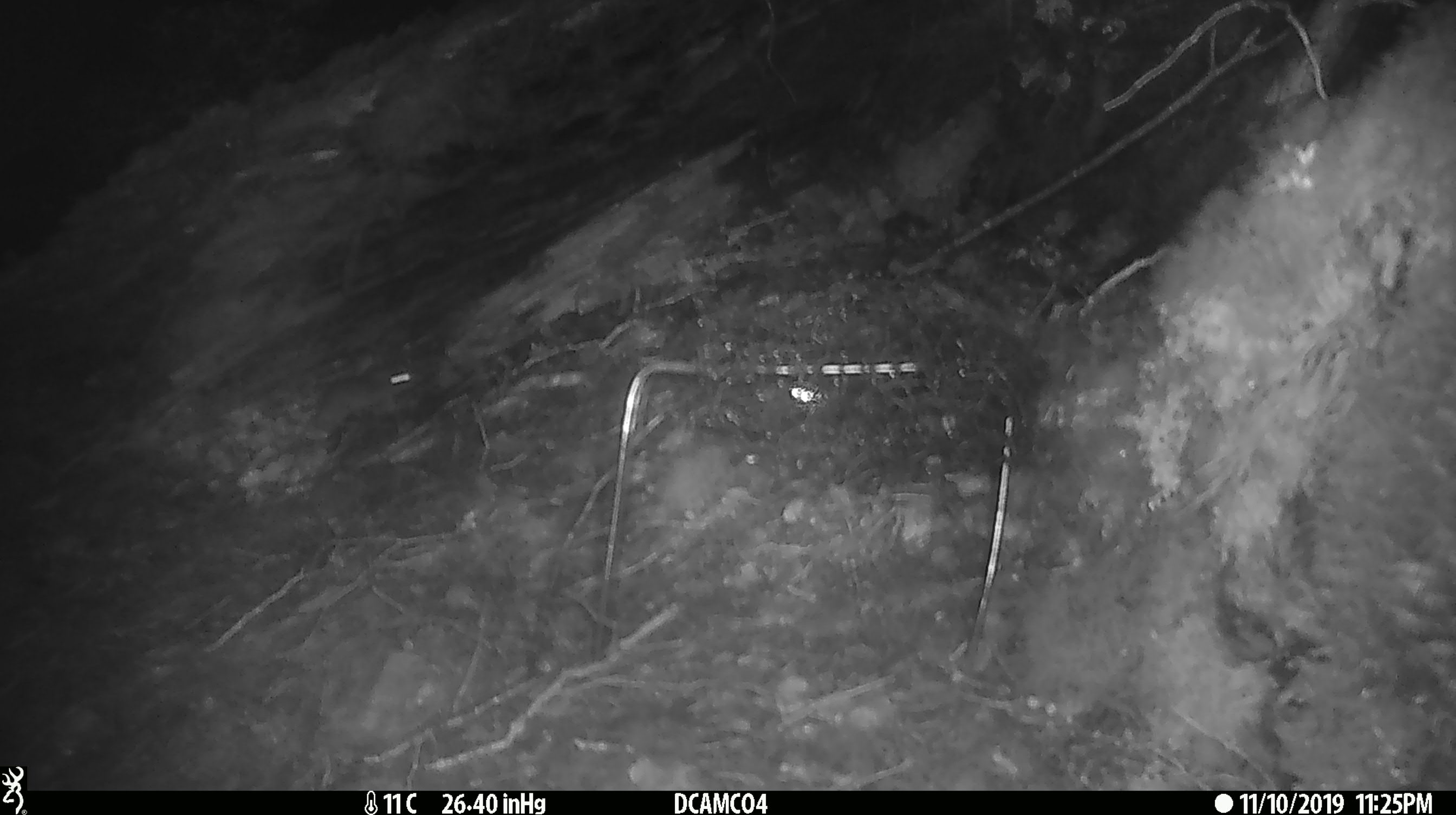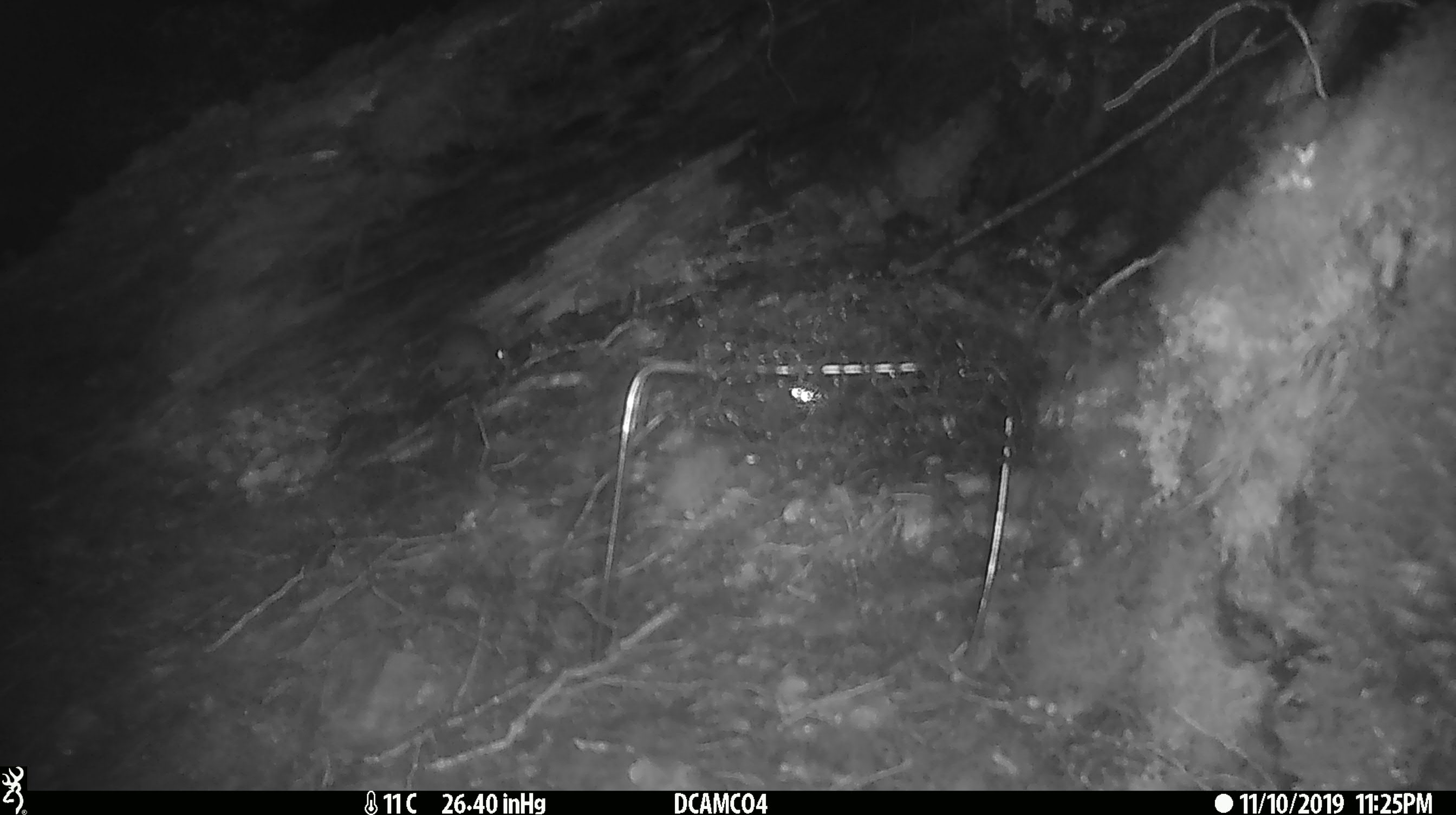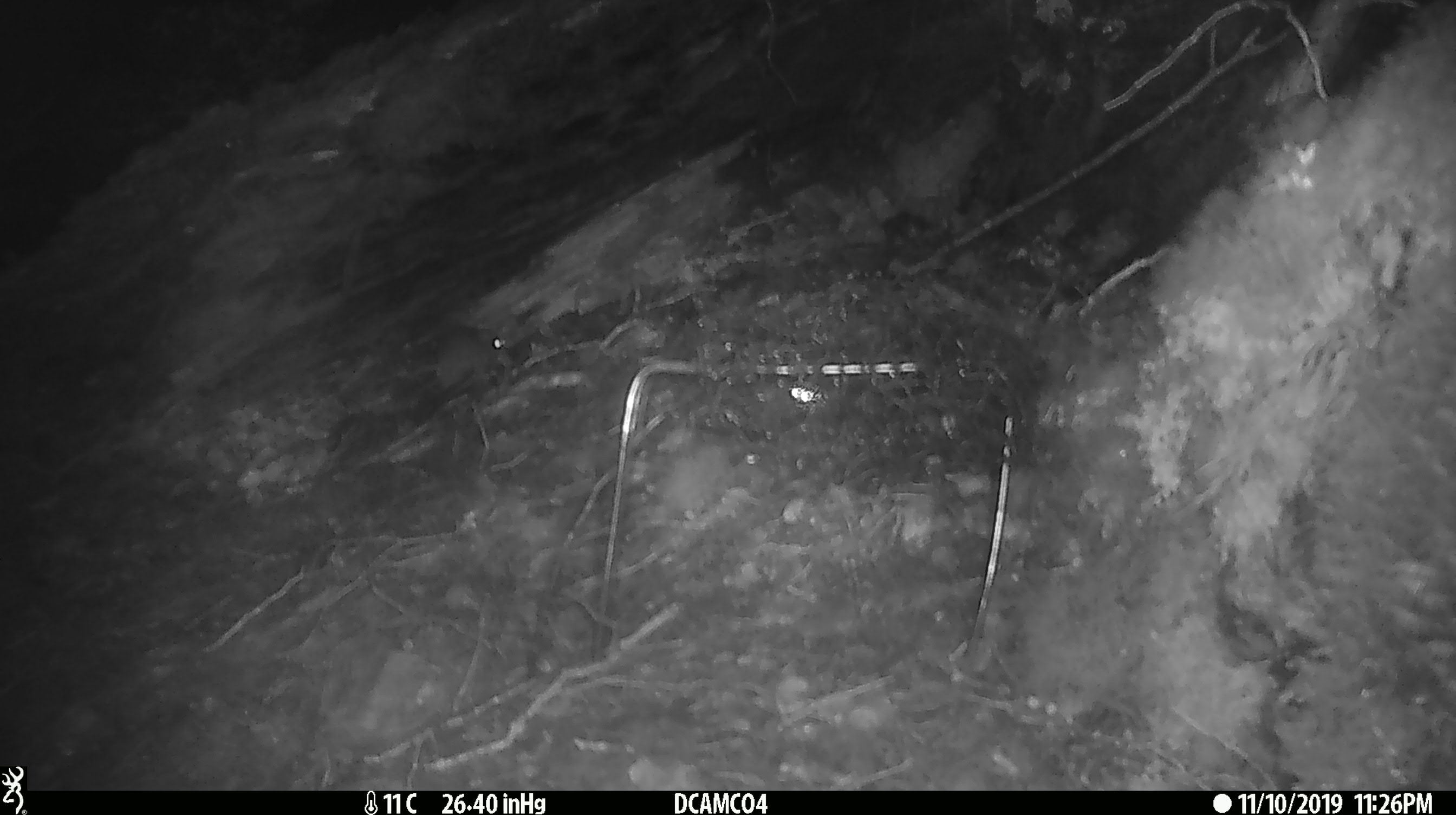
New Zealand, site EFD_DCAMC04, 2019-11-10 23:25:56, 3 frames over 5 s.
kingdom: Animalia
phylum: Chordata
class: Mammalia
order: Rodentia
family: Muridae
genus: Mus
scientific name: Mus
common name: mouse